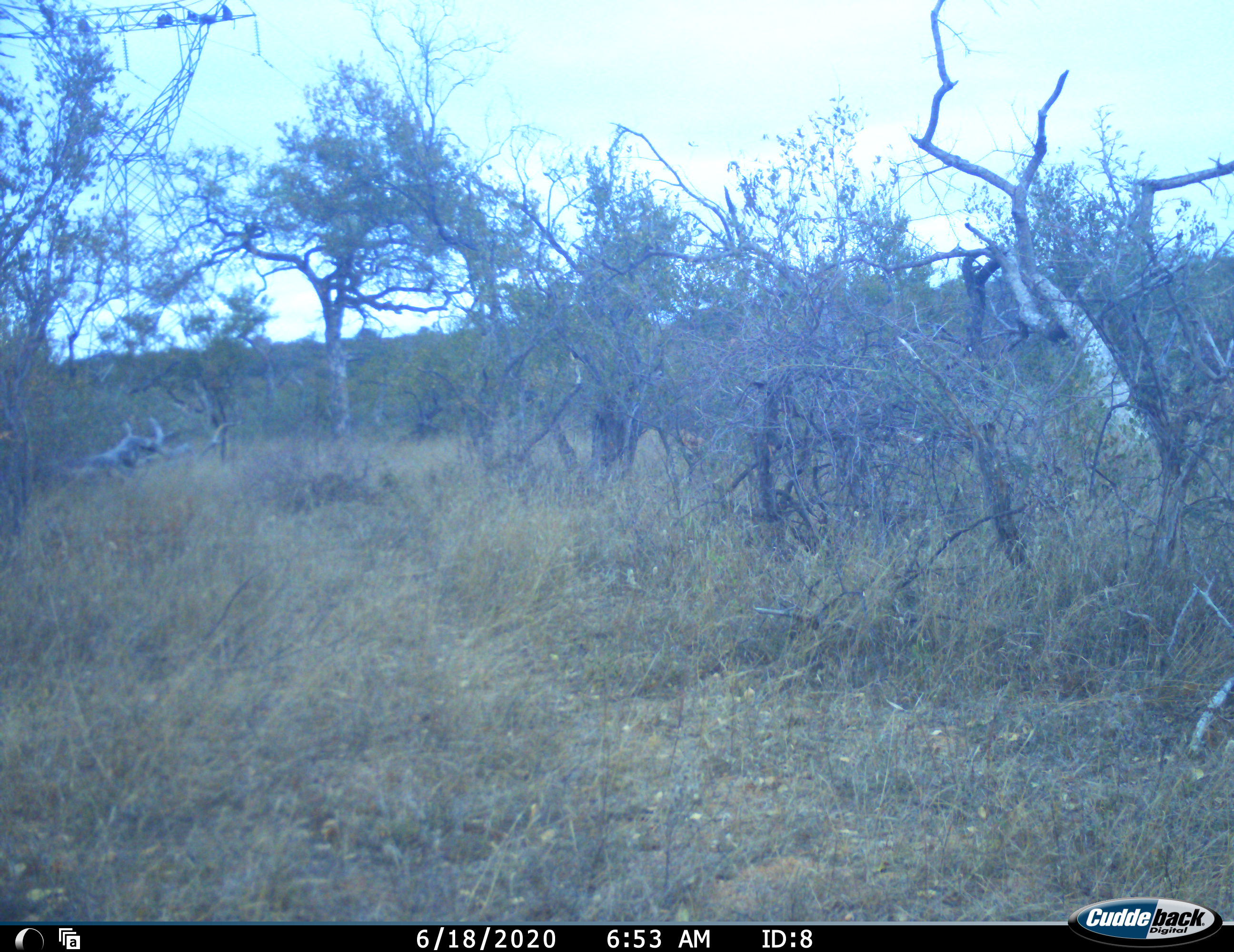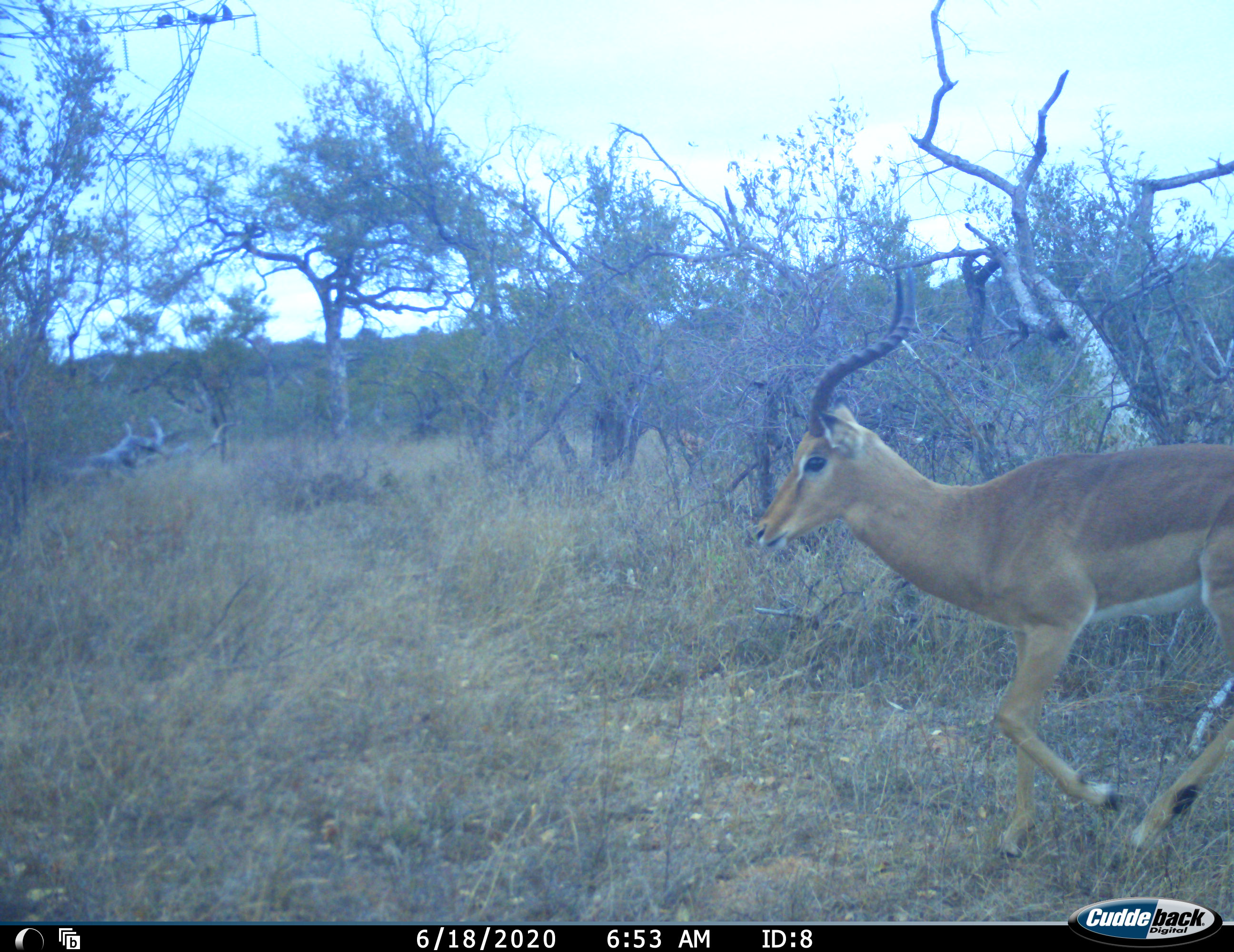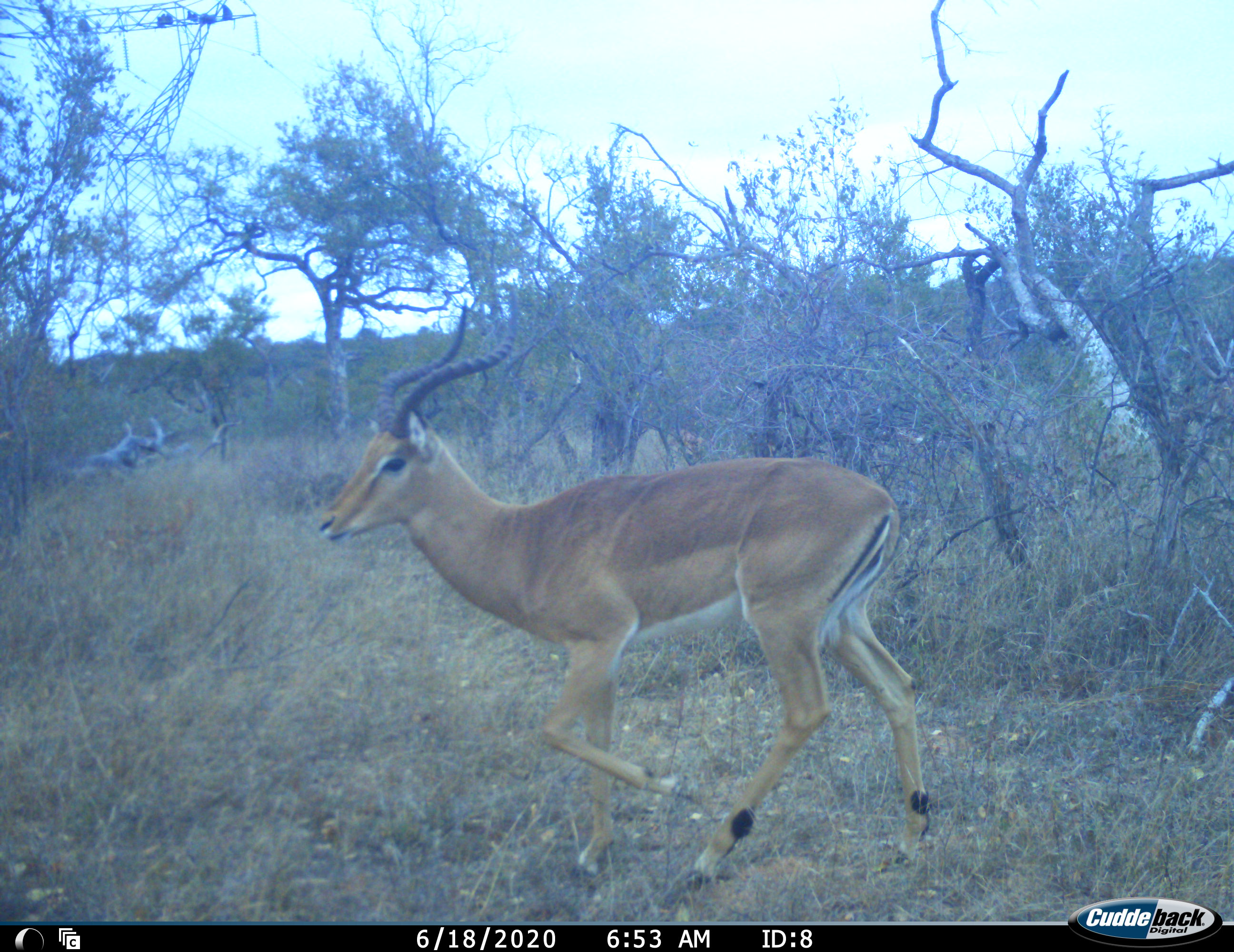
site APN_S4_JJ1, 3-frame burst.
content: unidentified animal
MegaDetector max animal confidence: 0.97